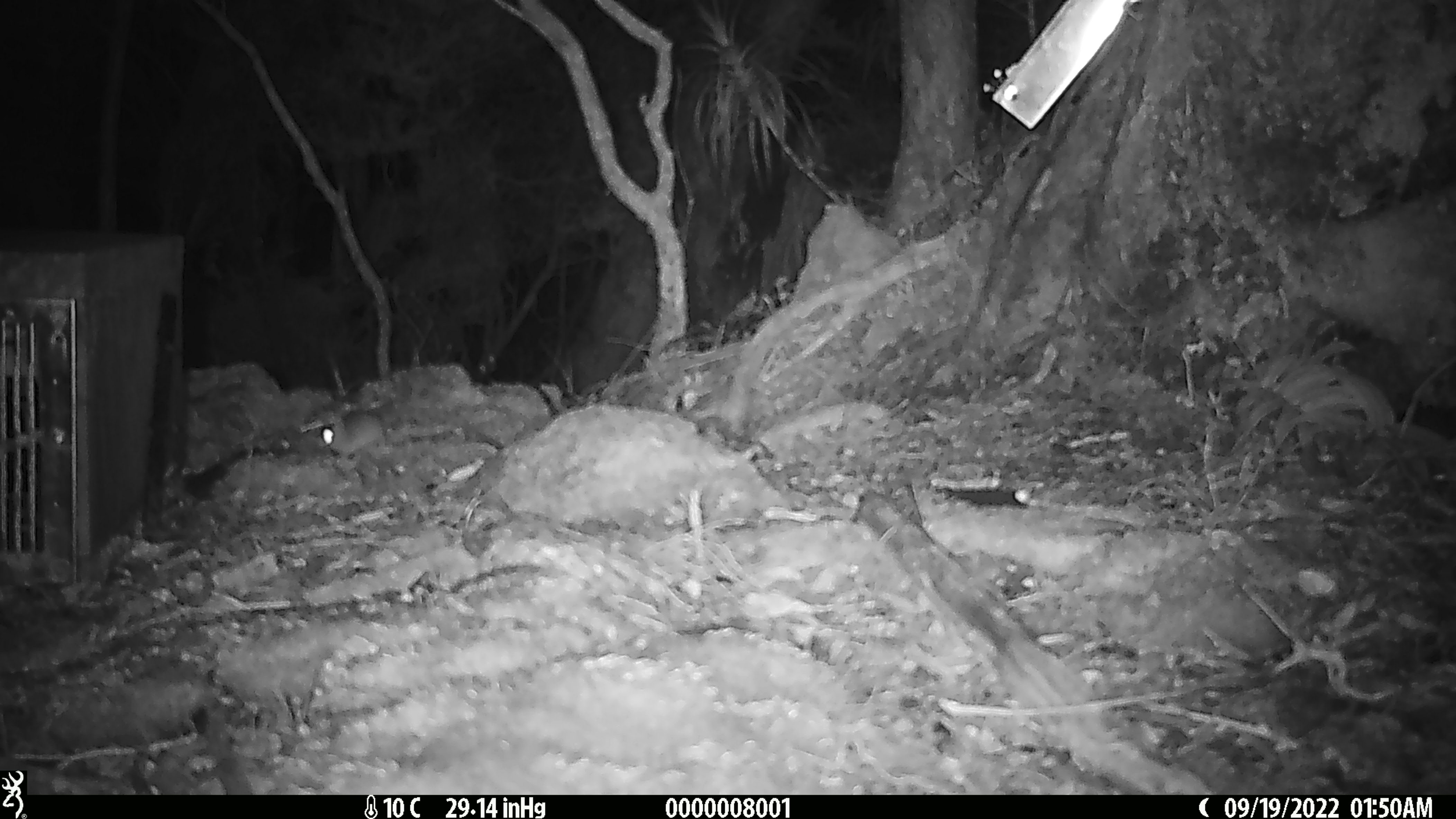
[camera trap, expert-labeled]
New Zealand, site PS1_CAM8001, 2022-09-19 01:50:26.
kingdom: Animalia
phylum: Chordata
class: Mammalia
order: Rodentia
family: Muridae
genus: Mus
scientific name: Mus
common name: mouse